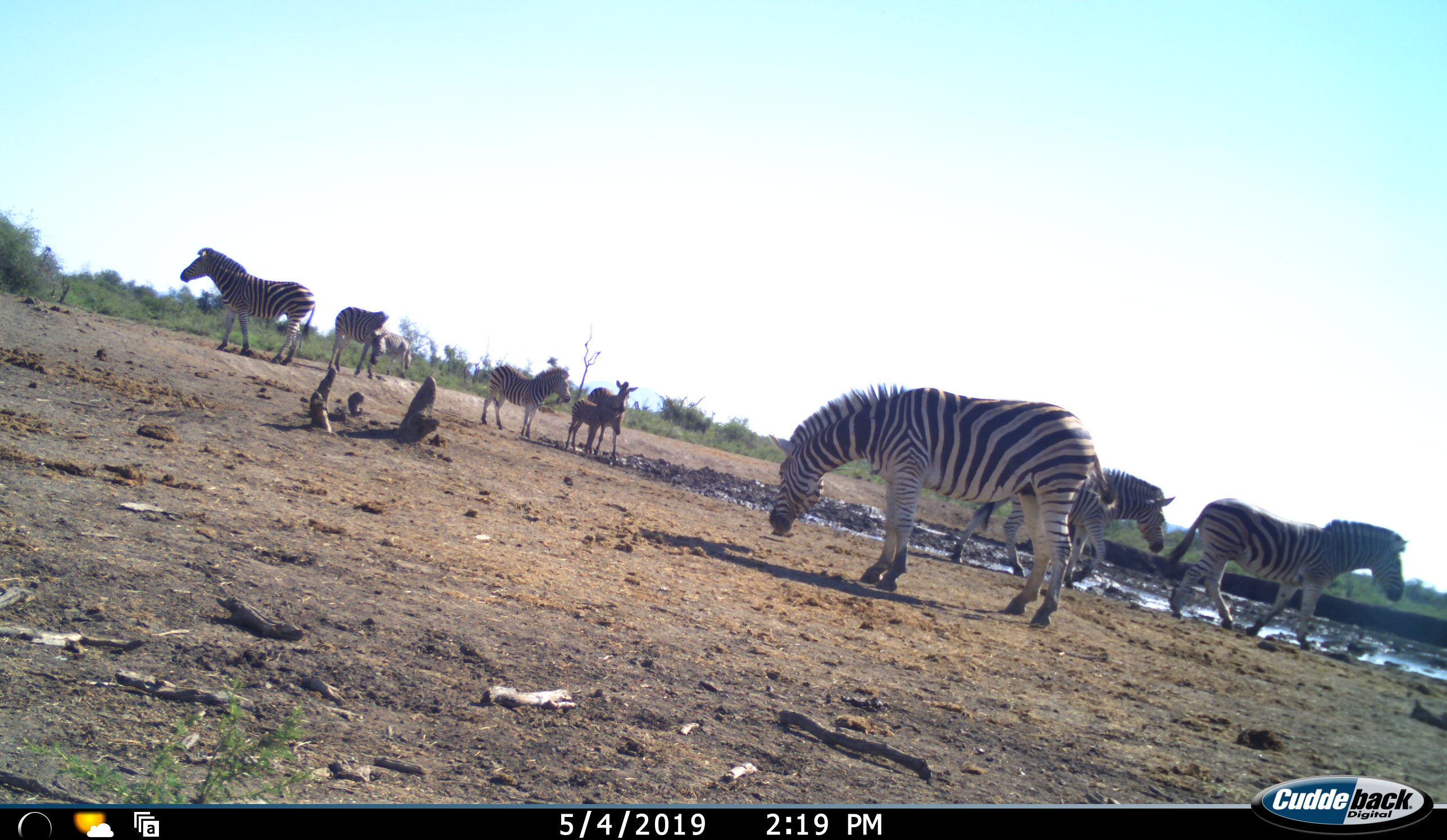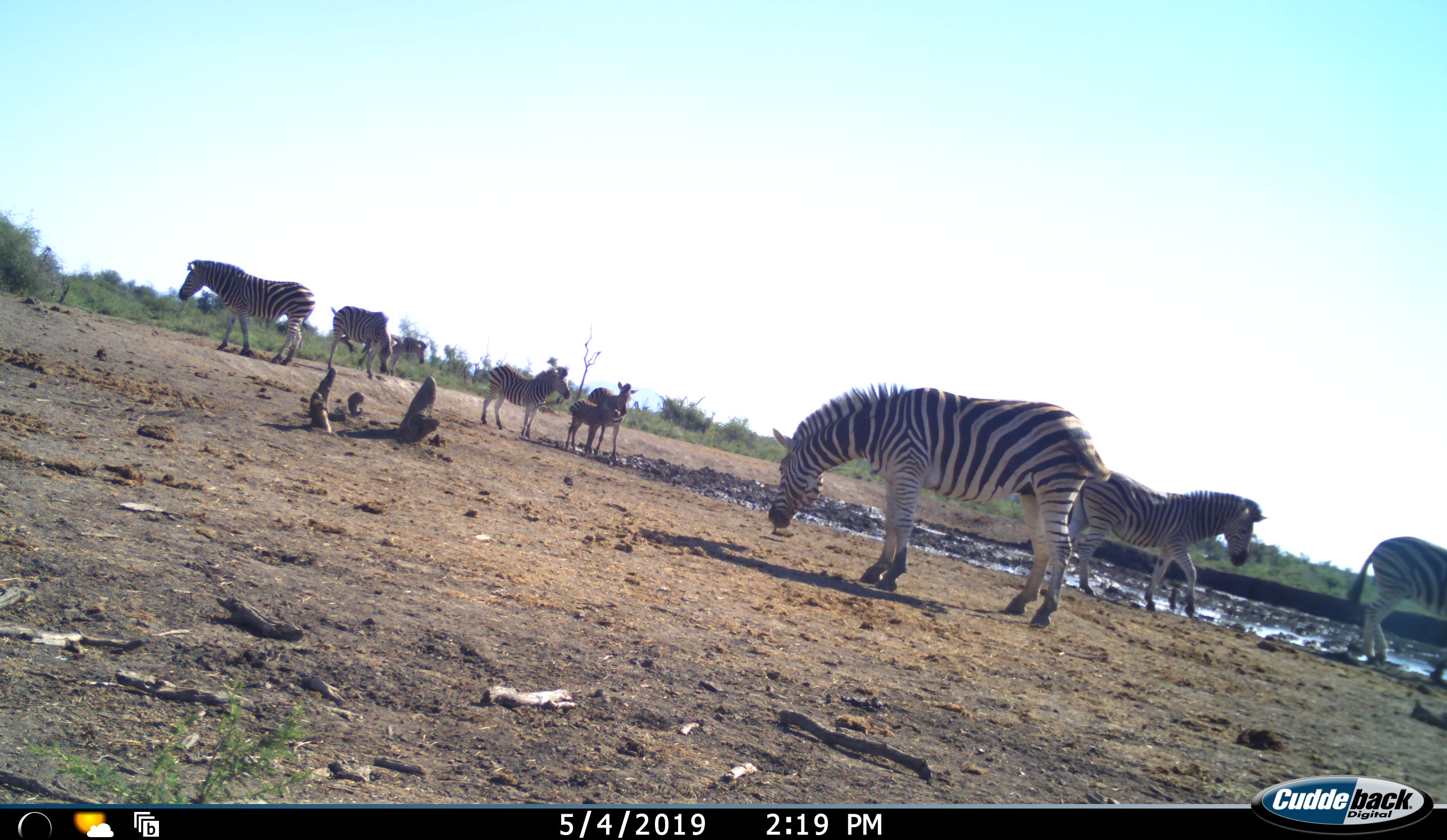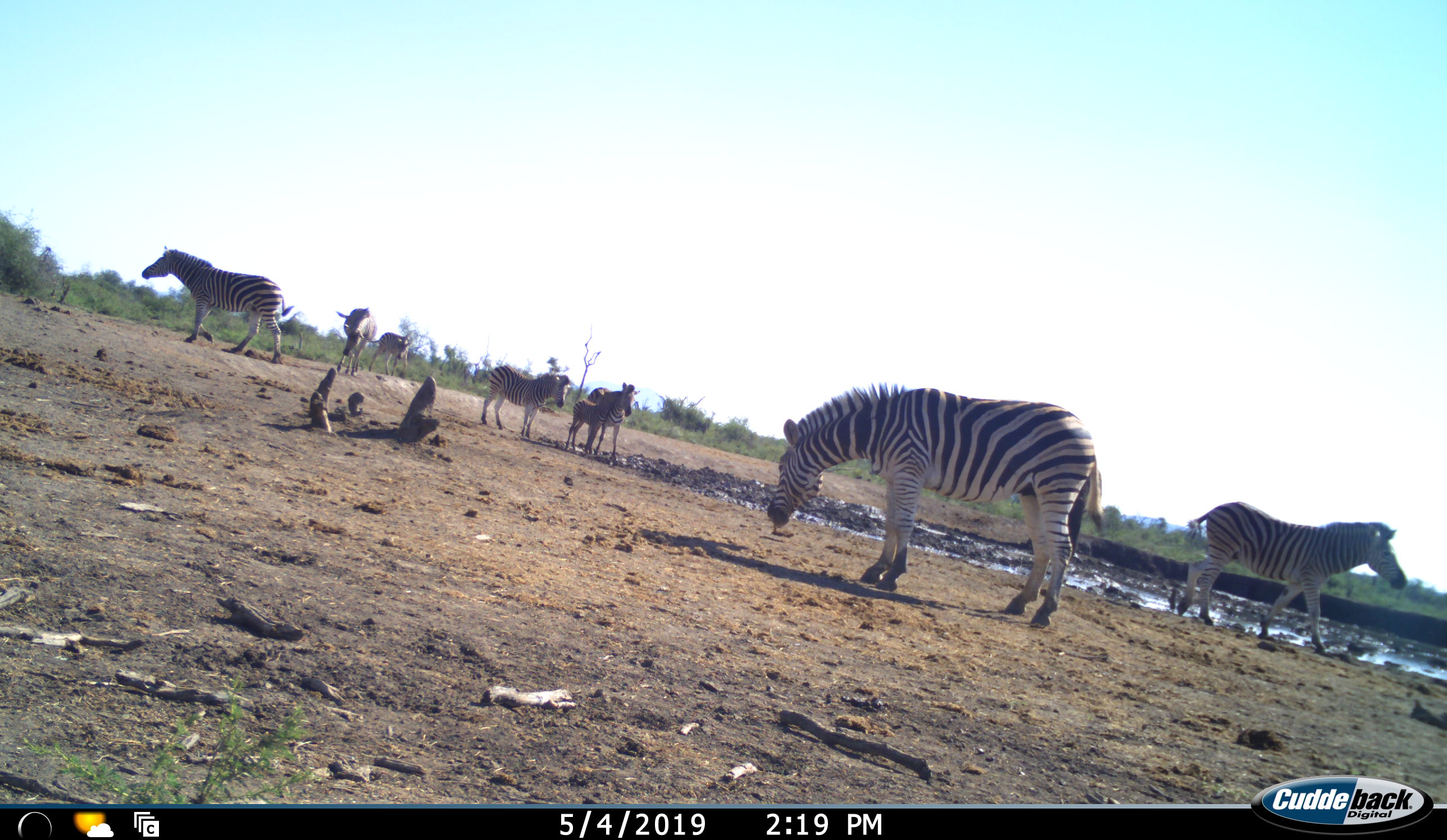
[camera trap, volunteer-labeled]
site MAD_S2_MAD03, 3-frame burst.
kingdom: Animalia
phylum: Chordata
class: Mammalia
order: Perissodactyla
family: Equidae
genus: Equus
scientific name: Equus quagga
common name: plains zebra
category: zebraplains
Zebraplains (plains zebra) (Equus quagga), count 9. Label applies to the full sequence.